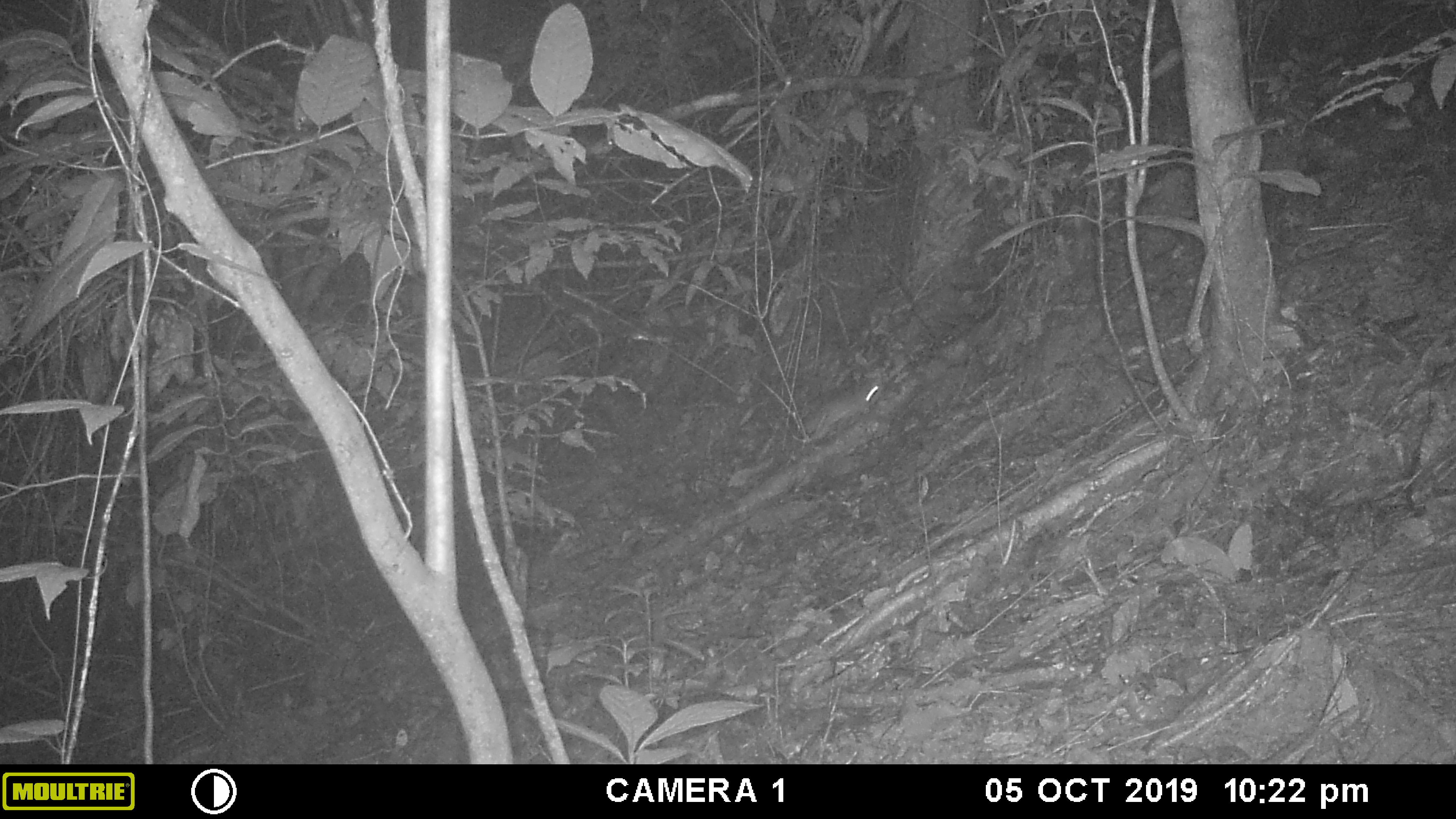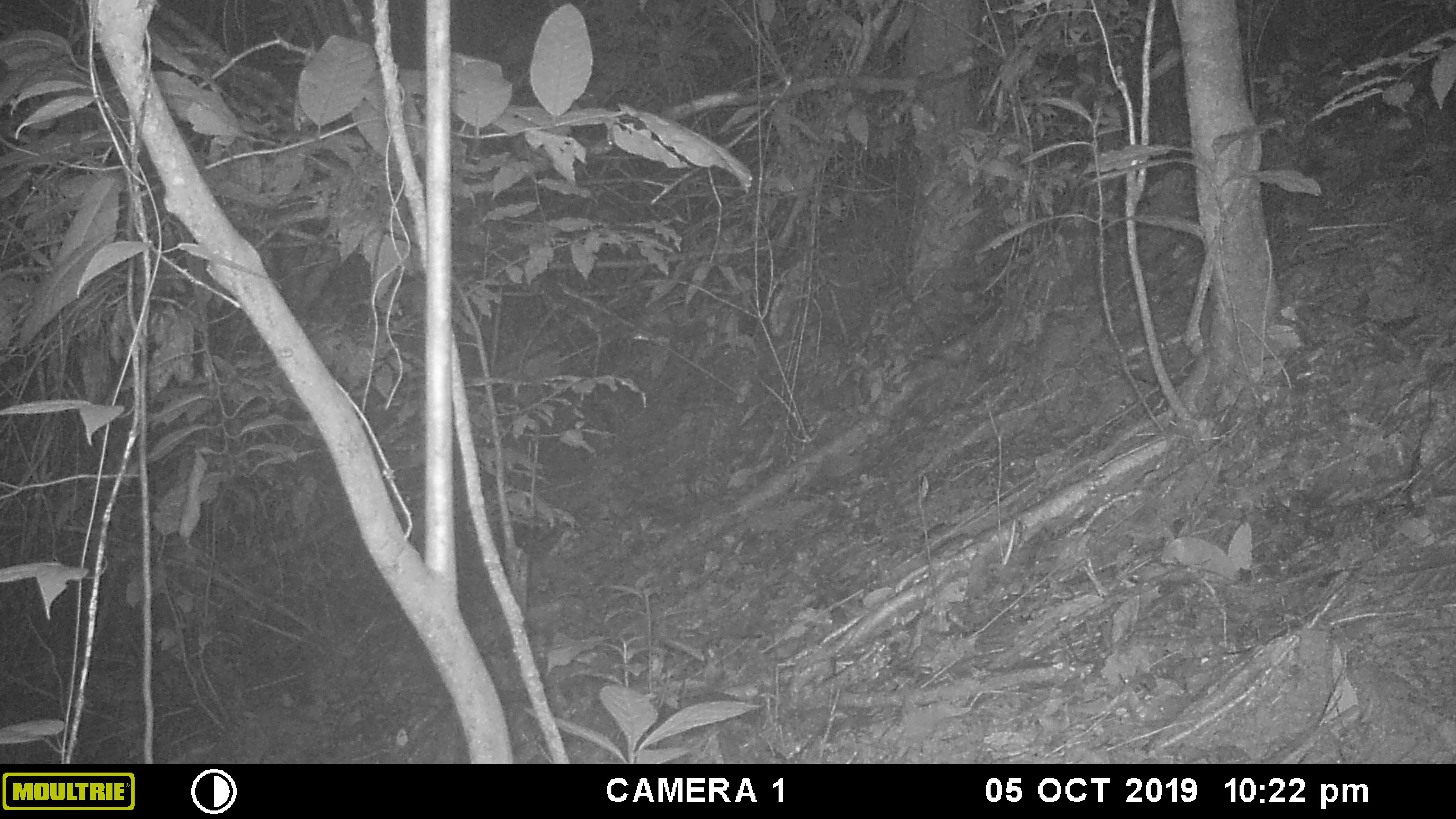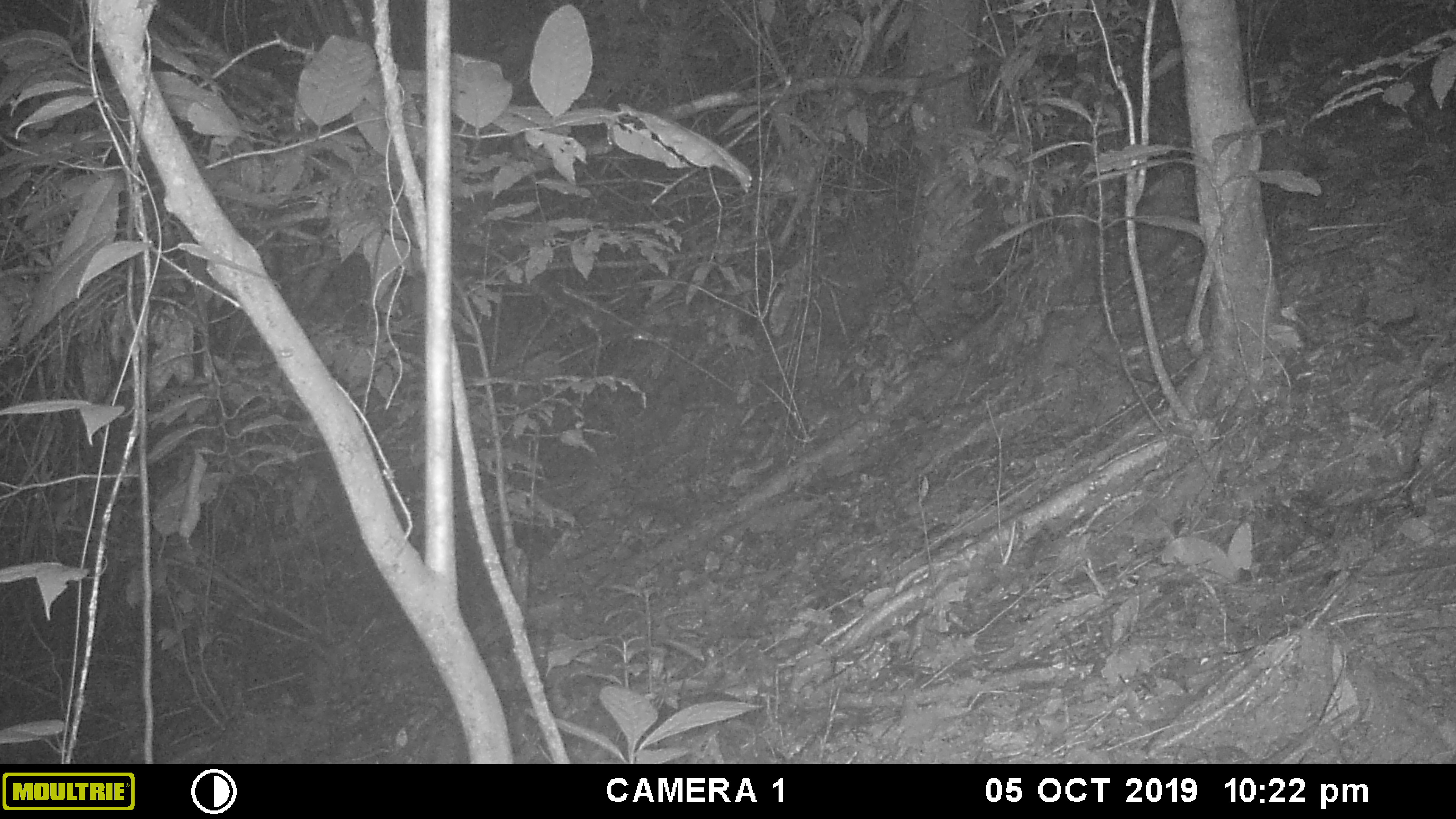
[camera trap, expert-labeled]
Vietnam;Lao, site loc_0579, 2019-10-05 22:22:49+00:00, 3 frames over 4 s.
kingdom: Animalia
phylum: Chordata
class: Mammalia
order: Rodentia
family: Muridae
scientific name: Muridae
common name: old-world mice and rats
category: unidentified murid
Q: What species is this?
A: Unidentified murid (old-world mice and rats) (Muridae).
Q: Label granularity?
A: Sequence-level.